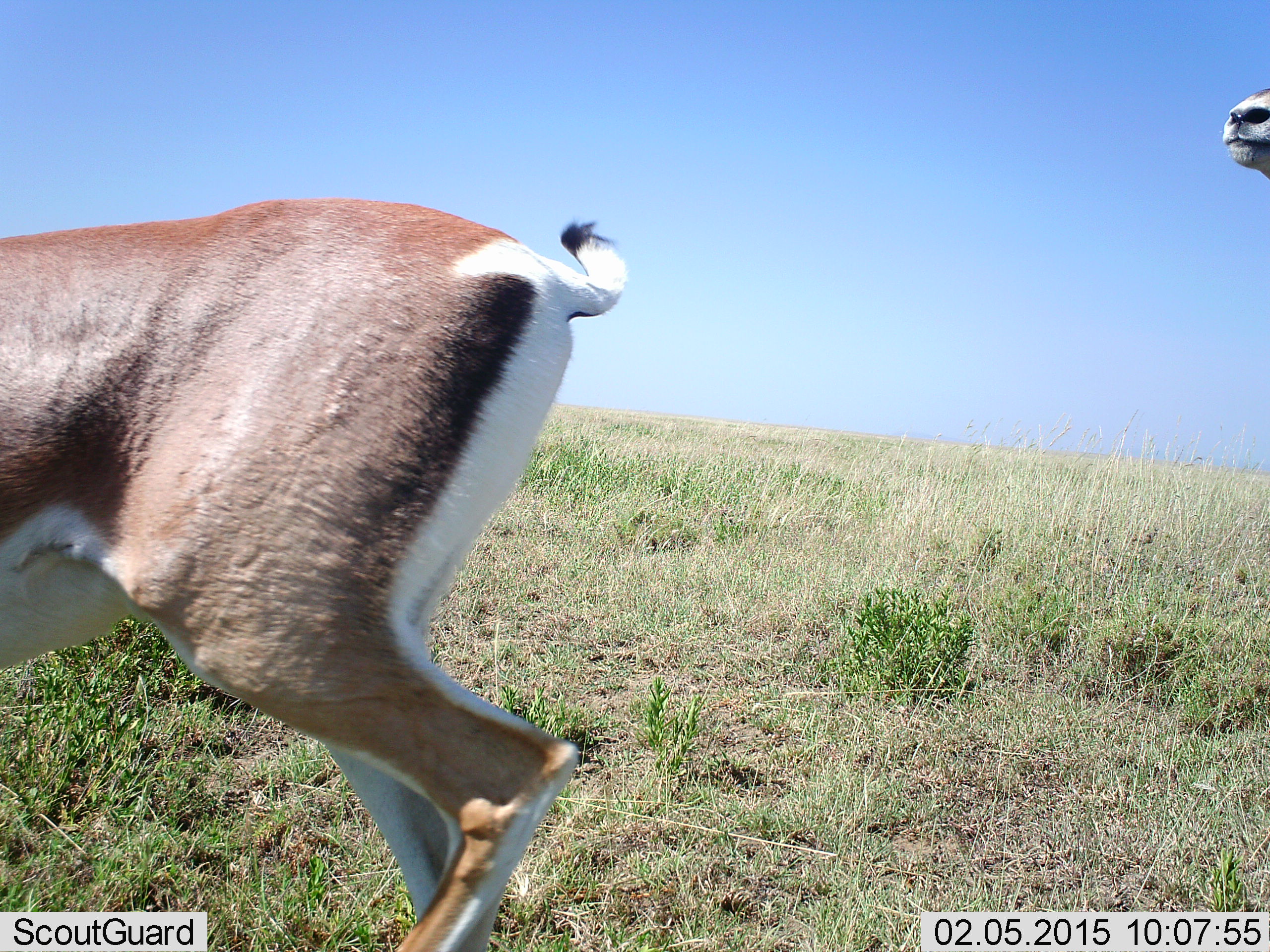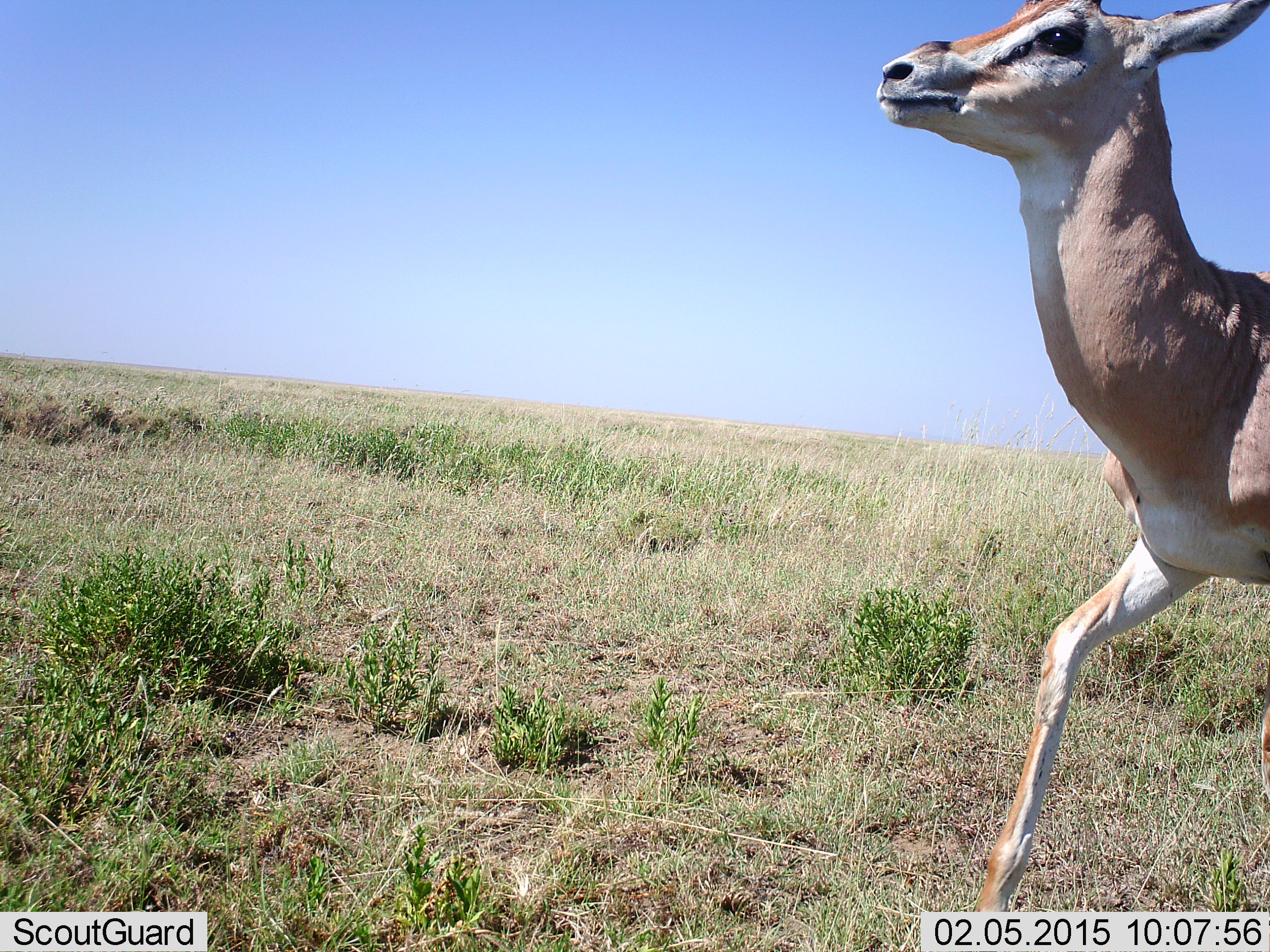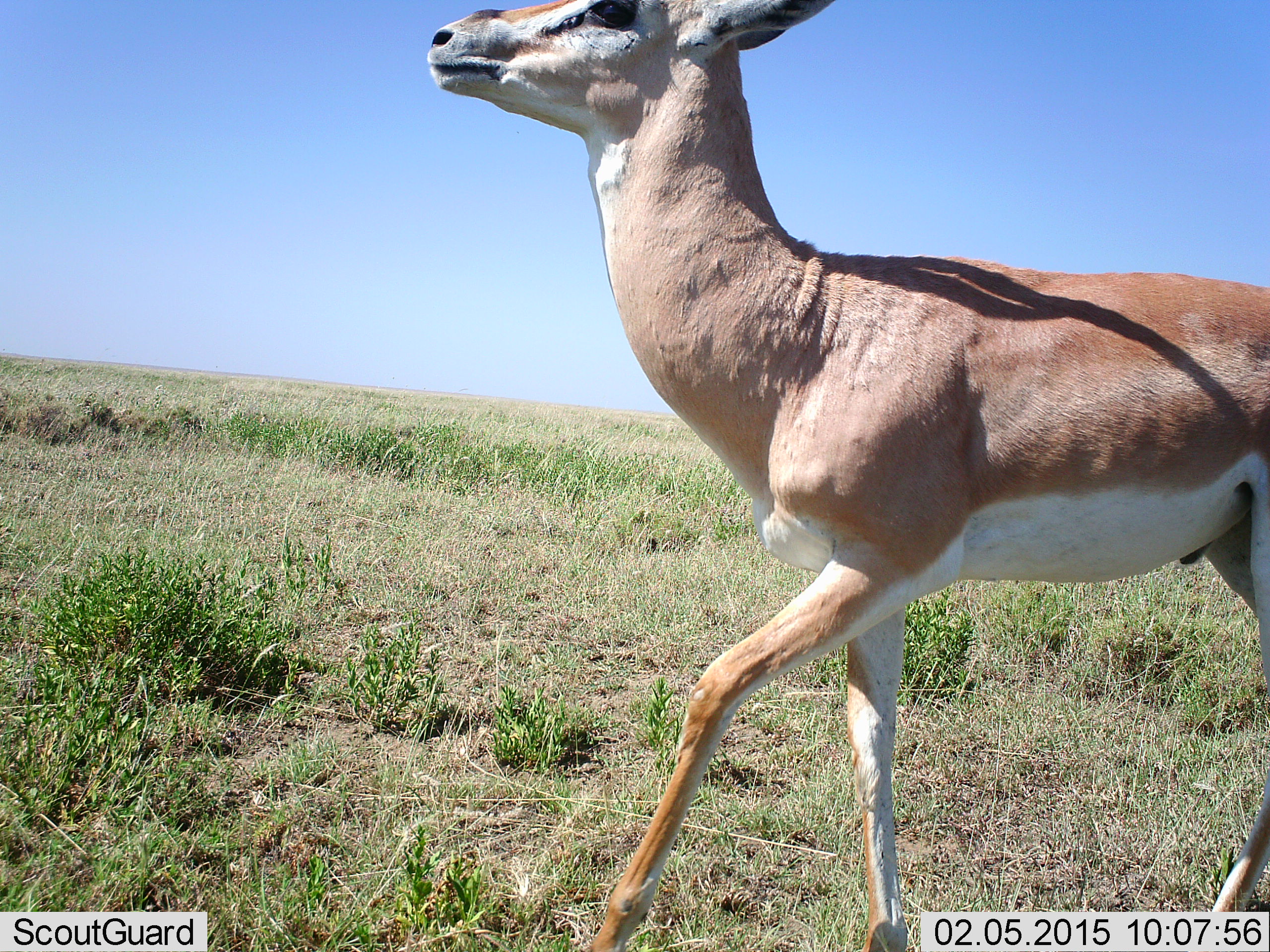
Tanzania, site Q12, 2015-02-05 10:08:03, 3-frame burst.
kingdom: Animalia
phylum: Chordata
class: Mammalia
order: Artiodactyla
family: Bovidae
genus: Nanger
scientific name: Nanger granti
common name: grant's gazelle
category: gazellegrants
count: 2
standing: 0%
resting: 0%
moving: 100%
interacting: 0%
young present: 0%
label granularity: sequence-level